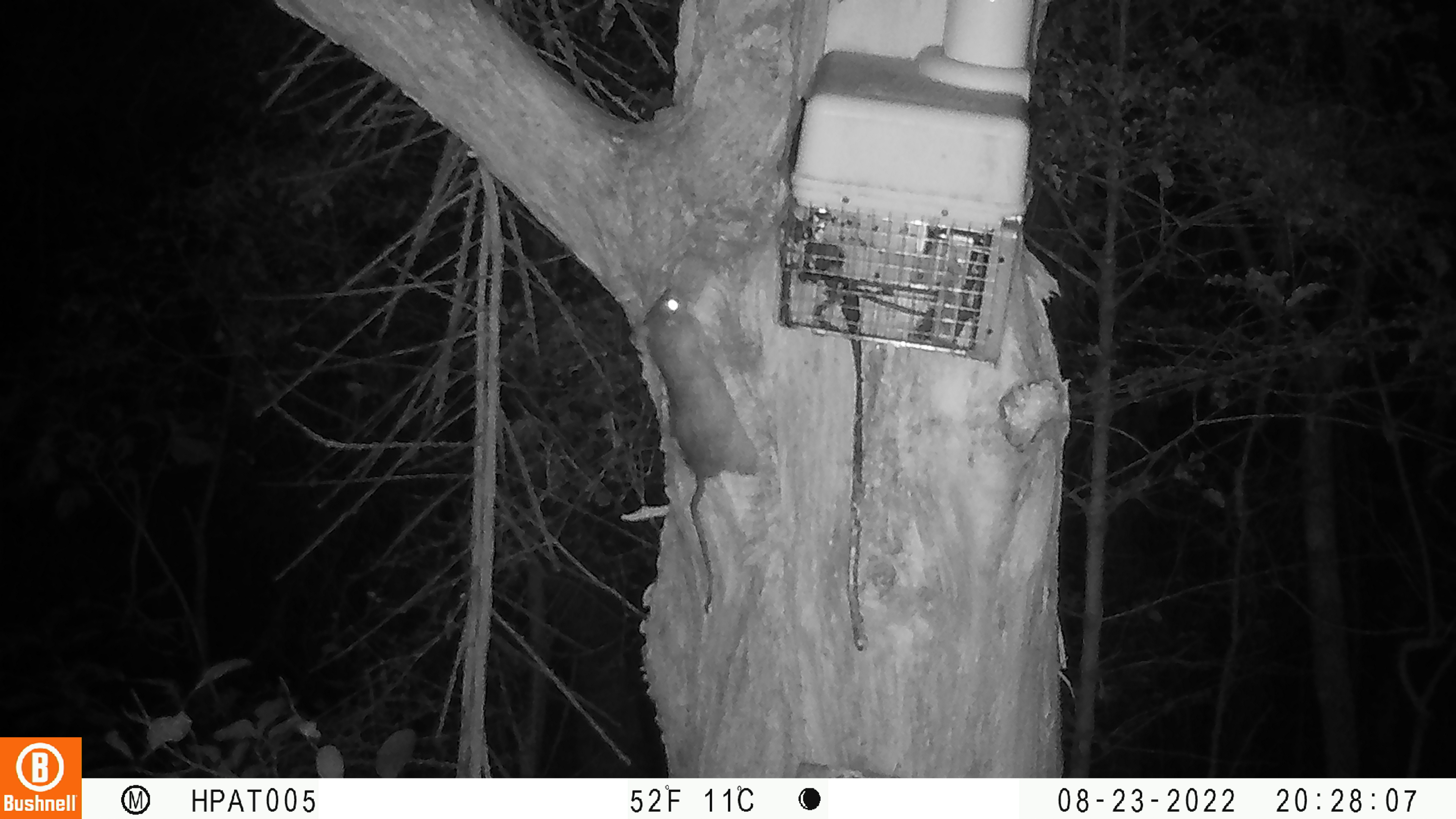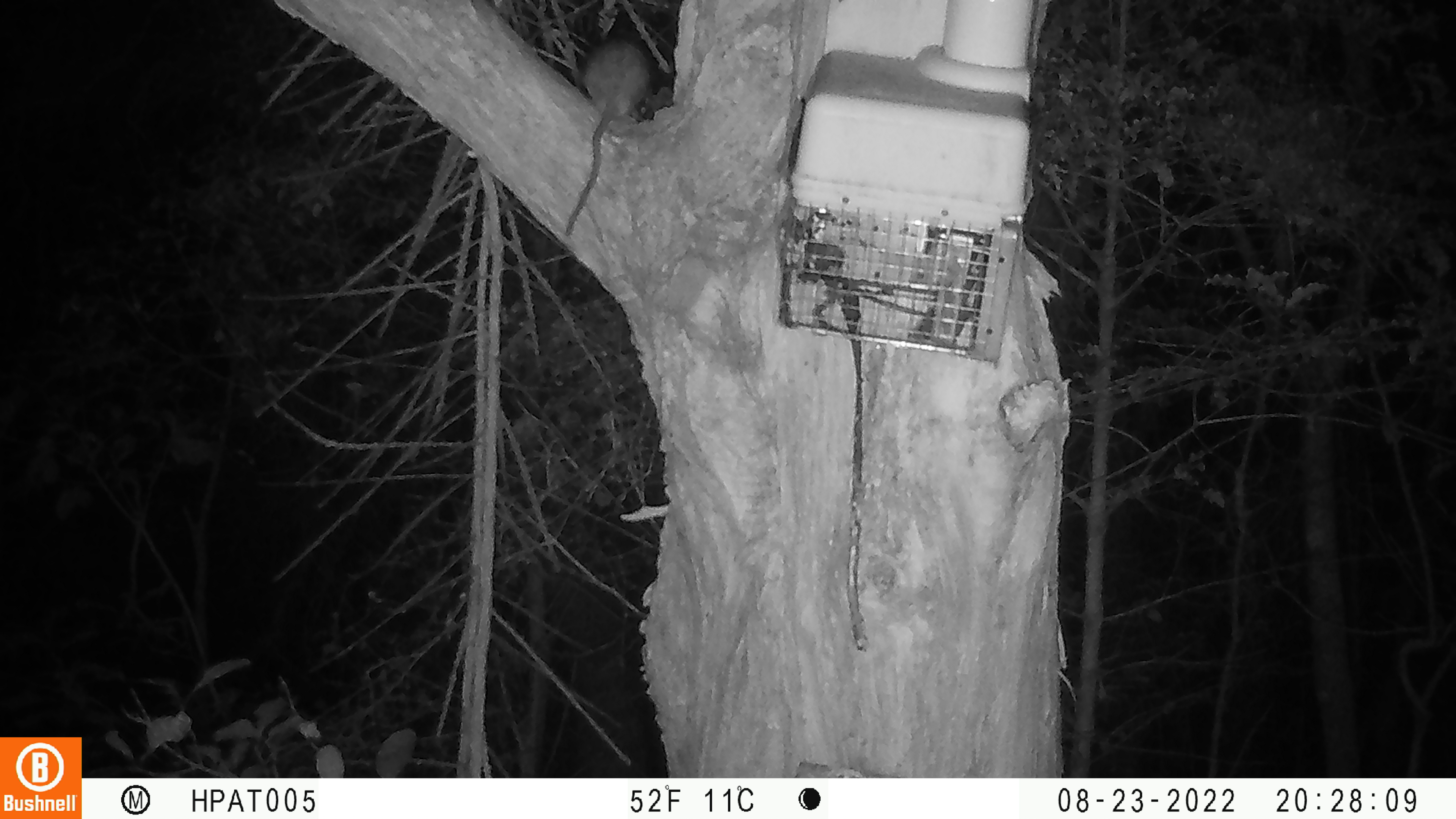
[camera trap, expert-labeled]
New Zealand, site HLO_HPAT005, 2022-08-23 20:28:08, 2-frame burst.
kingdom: Animalia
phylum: Chordata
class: Mammalia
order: Rodentia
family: Muridae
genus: Rattus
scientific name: Rattus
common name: rat